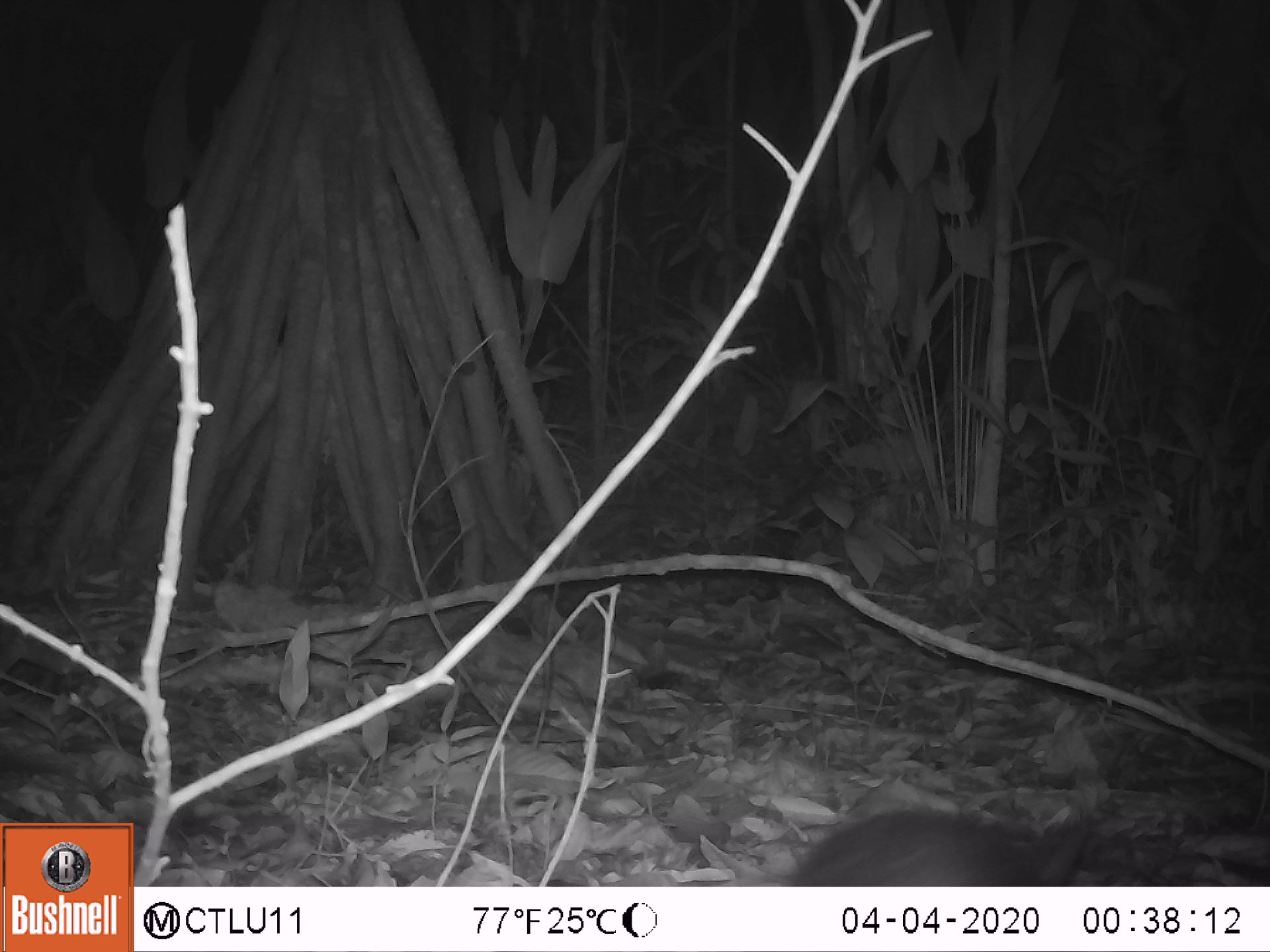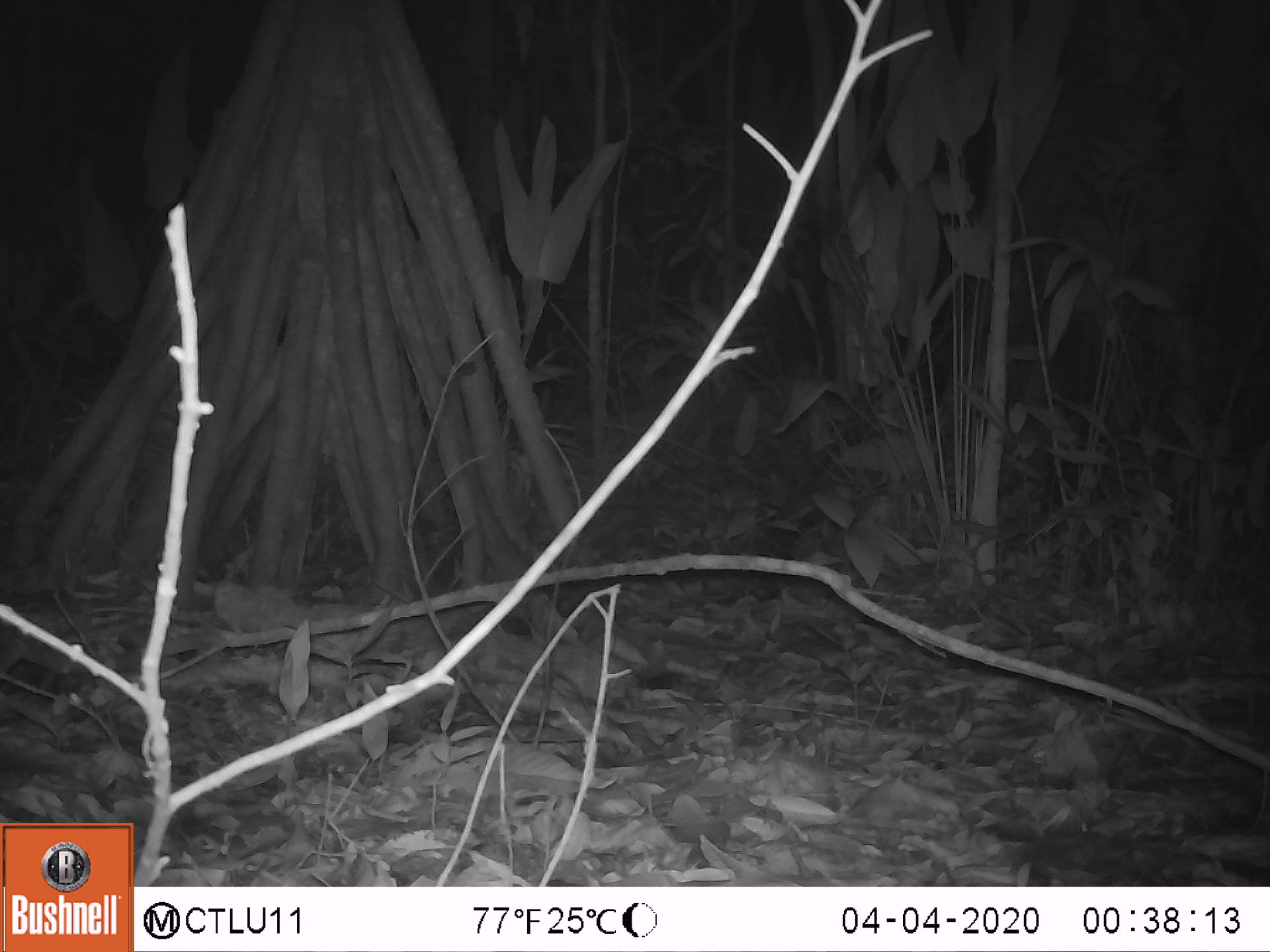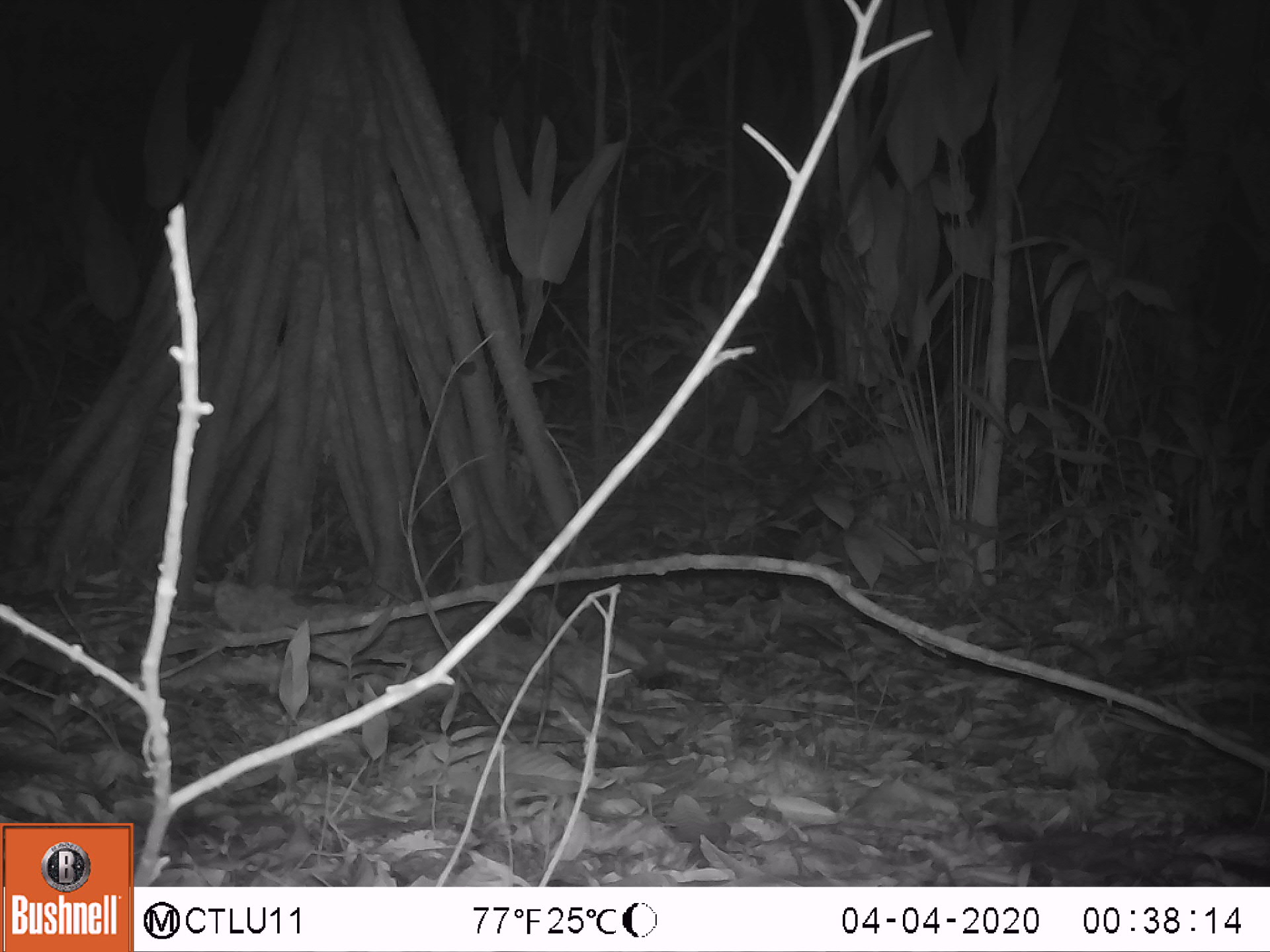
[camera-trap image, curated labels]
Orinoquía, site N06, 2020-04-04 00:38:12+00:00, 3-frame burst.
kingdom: Animalia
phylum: Chordata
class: Mammalia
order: Rodentia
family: Dasyproctidae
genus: Dasyprocta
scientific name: Dasyprocta fuliginosa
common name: black agouti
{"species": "black agouti (Dasyprocta fuliginosa)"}